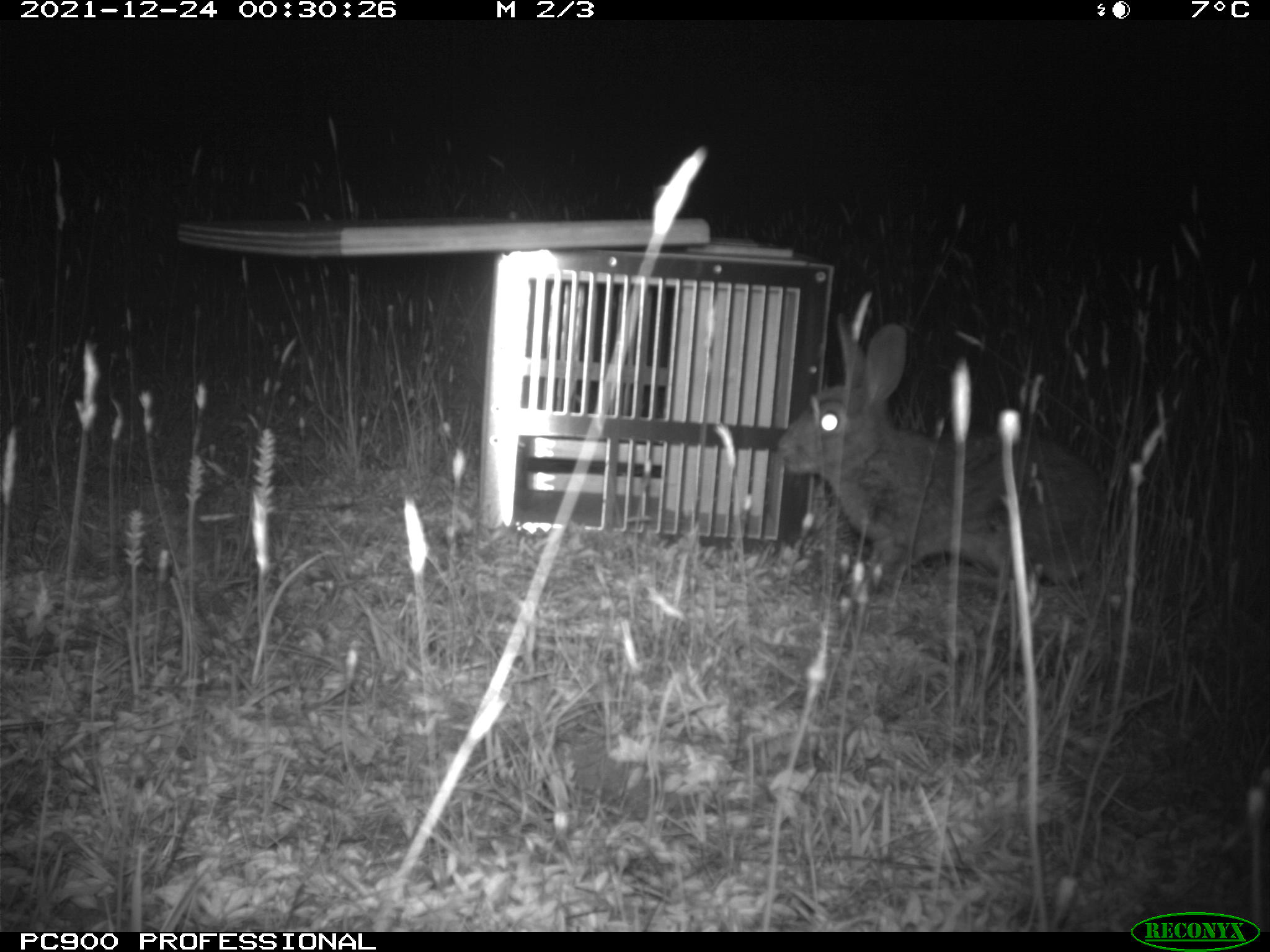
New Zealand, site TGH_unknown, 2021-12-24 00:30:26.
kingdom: Animalia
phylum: Chordata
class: Mammalia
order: Lagomorpha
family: Leporidae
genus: Oryctolagus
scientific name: Oryctolagus cuniculus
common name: european rabbit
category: rabbit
Rabbit (european rabbit) (Oryctolagus cuniculus).